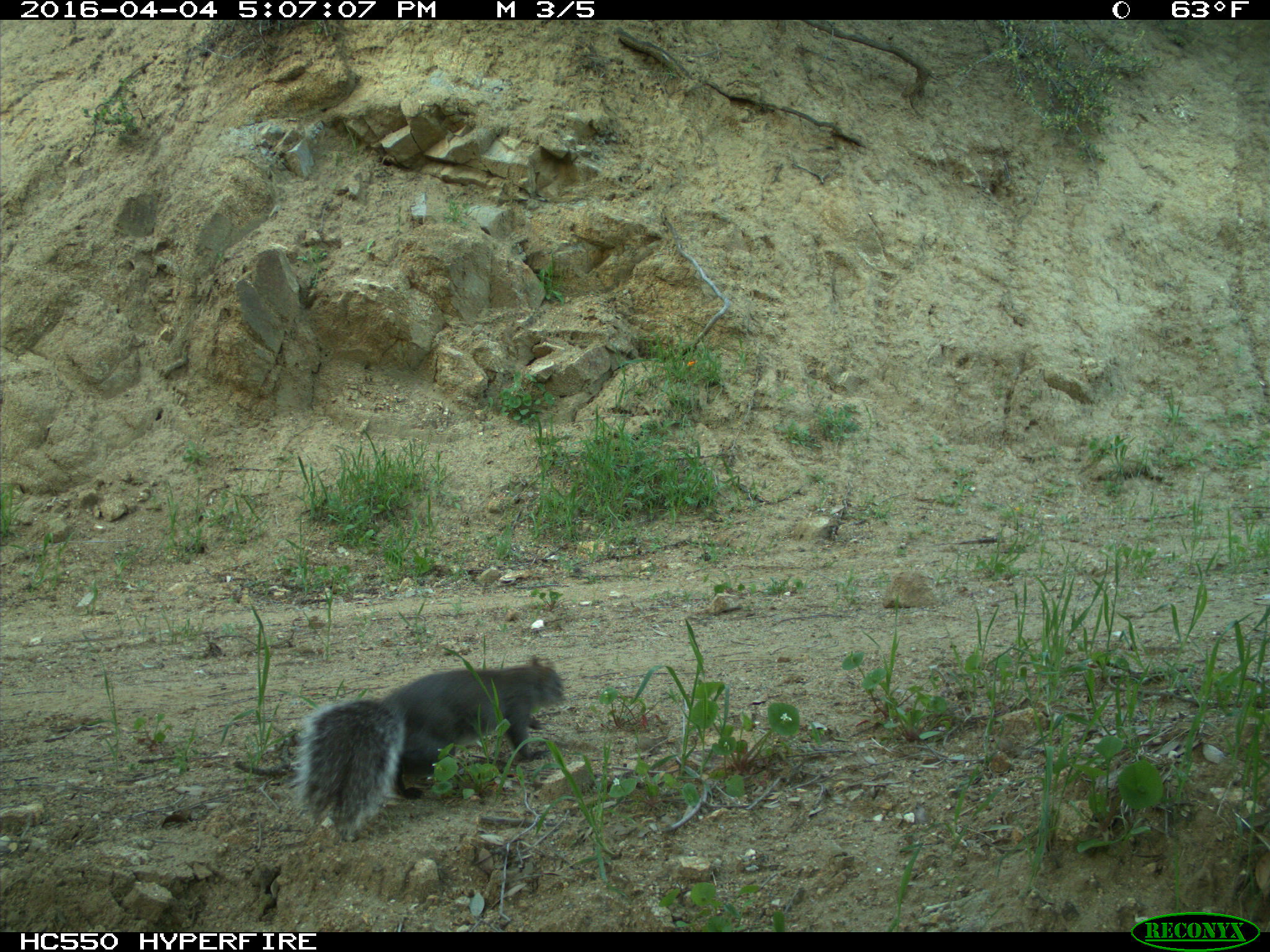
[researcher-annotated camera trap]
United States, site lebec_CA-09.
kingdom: Animalia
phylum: Chordata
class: Mammalia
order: Rodentia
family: Sciuridae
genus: Sciurus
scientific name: Sciurus carolinensis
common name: eastern gray squirrel